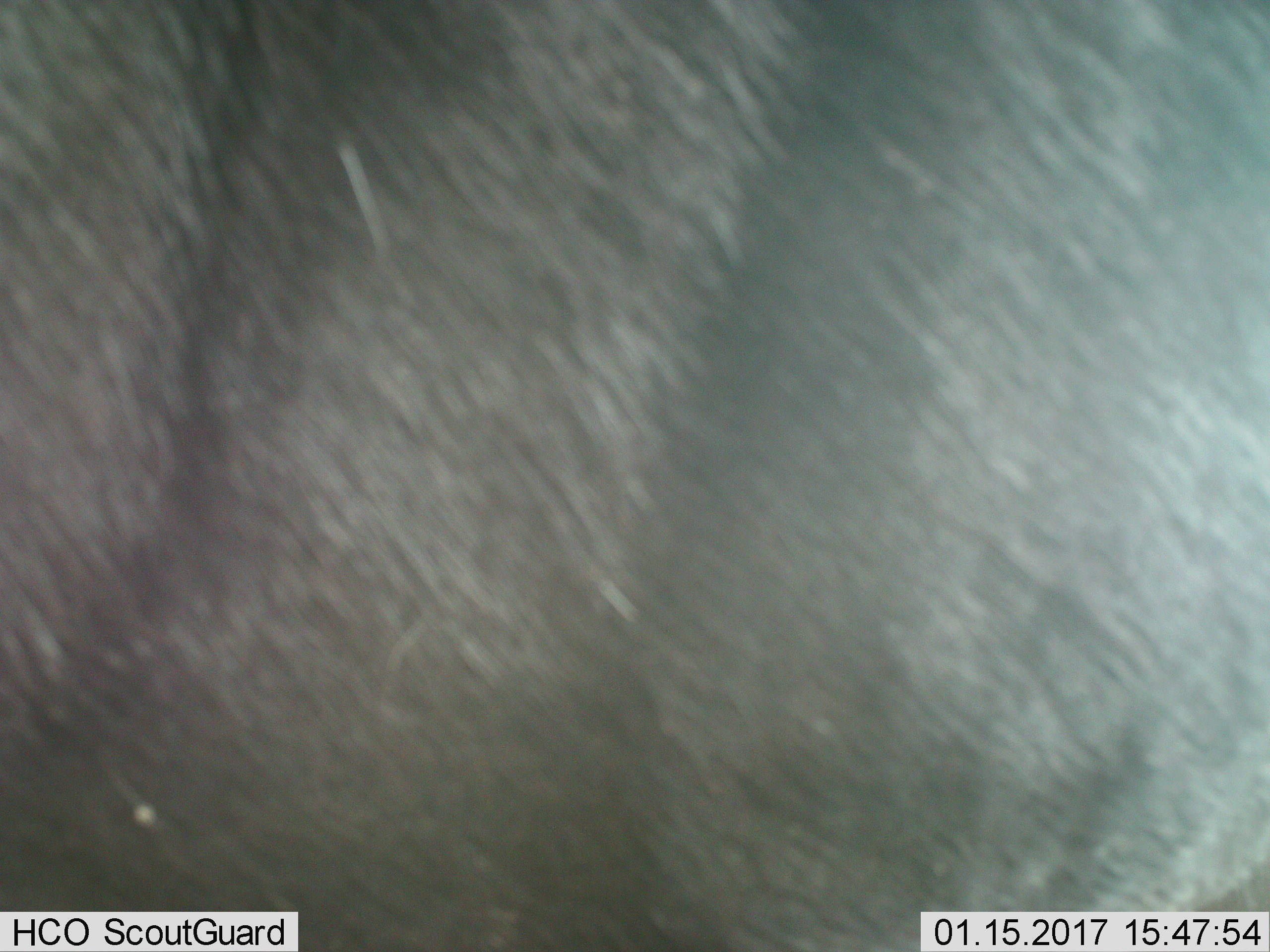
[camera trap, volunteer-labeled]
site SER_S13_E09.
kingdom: Animalia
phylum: Chordata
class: Mammalia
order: Artiodactyla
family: Bovidae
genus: Connochaetes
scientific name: Connochaetes taurinus taurinus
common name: blue wildebeest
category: wildebeestblue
Wildebeestblue (blue wildebeest) (Connochaetes taurinus taurinus), count 1. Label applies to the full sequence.